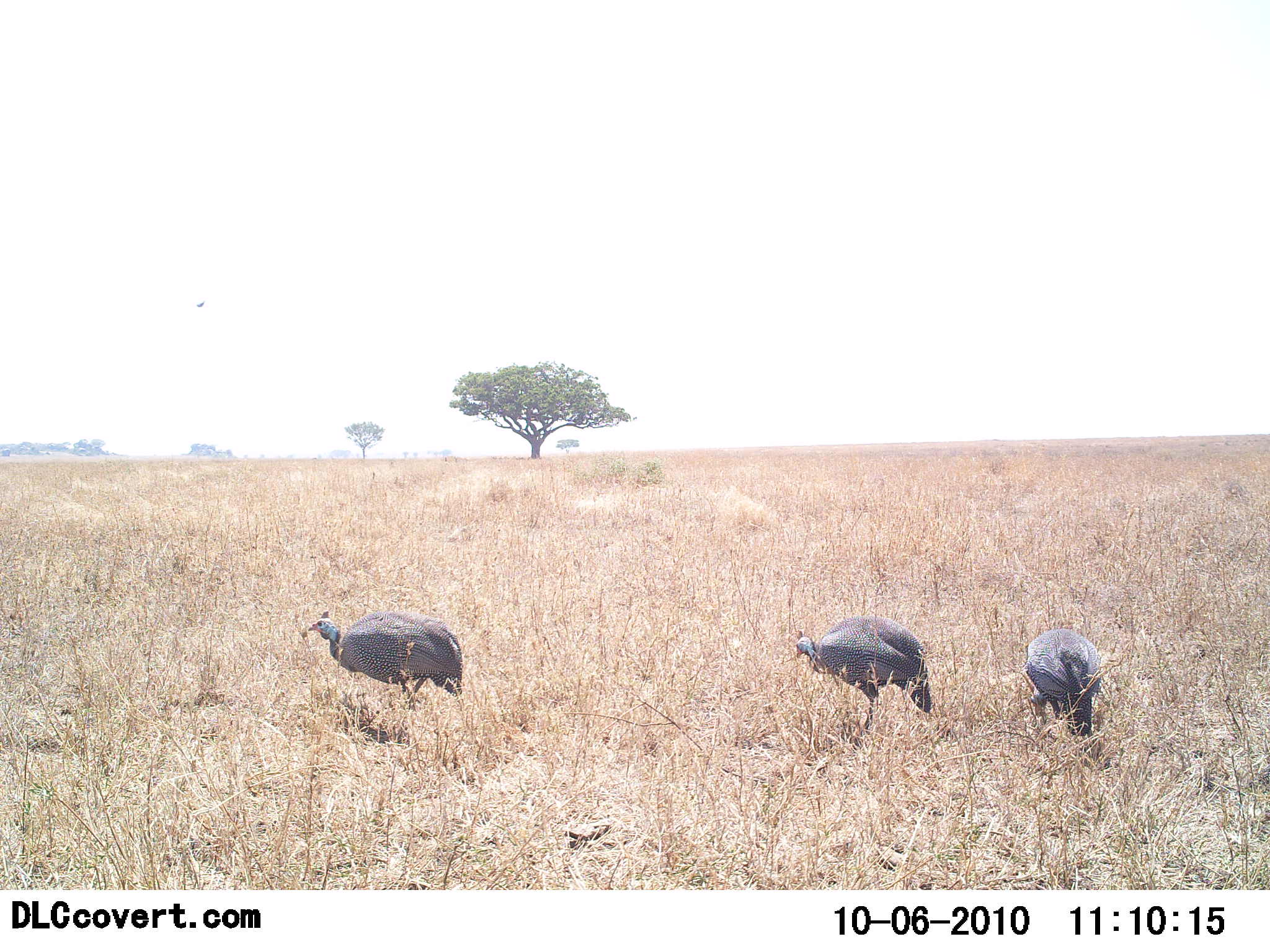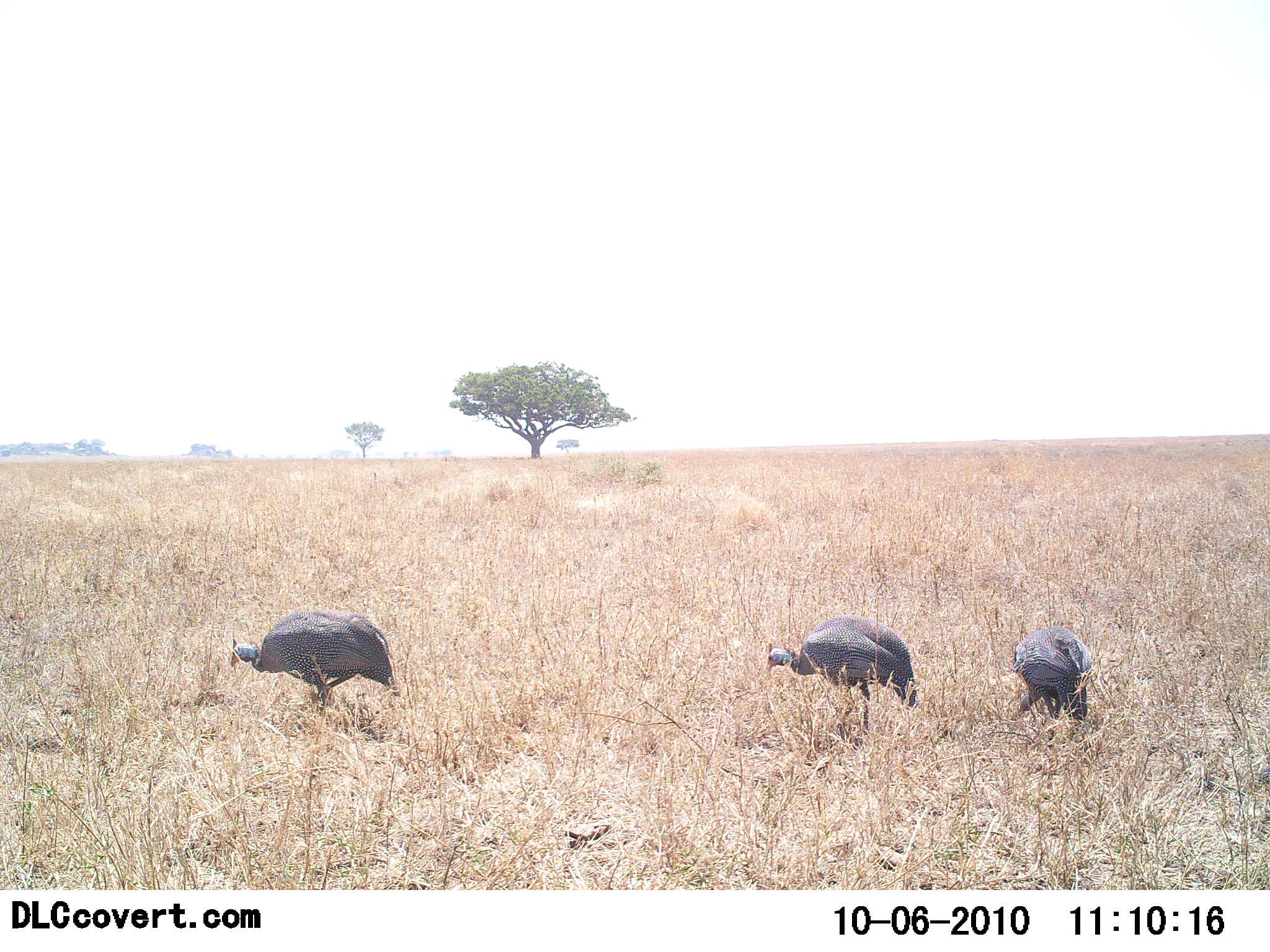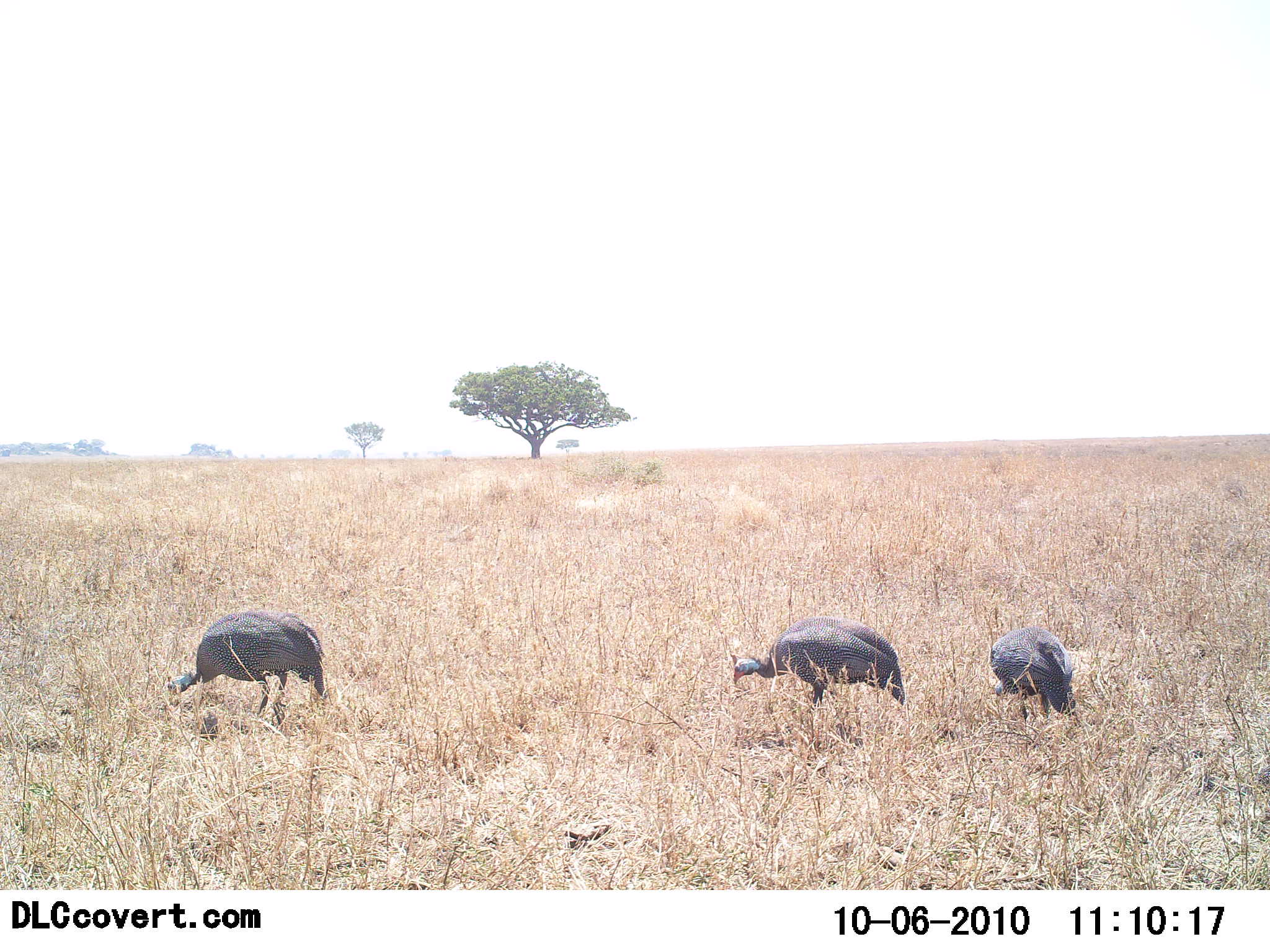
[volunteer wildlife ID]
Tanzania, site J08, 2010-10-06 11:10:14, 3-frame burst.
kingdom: Animalia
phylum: Chordata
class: Aves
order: Galliformes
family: Numididae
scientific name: Numididae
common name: guinea fowl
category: guineafowl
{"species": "guineafowl (guinea fowl) (Numididae)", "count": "3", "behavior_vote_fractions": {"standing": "17%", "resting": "0%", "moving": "42%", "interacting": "0%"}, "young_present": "0%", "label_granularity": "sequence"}